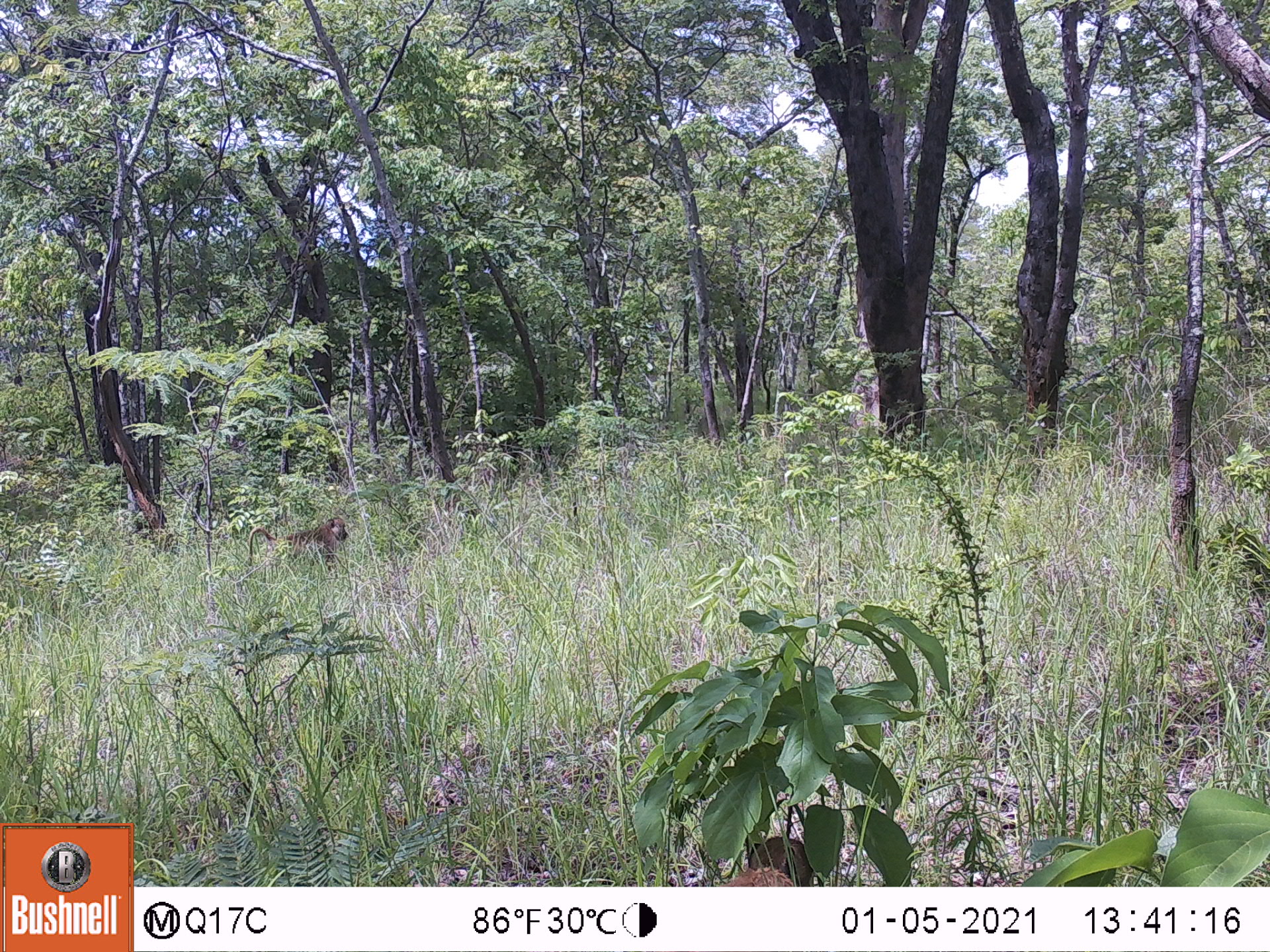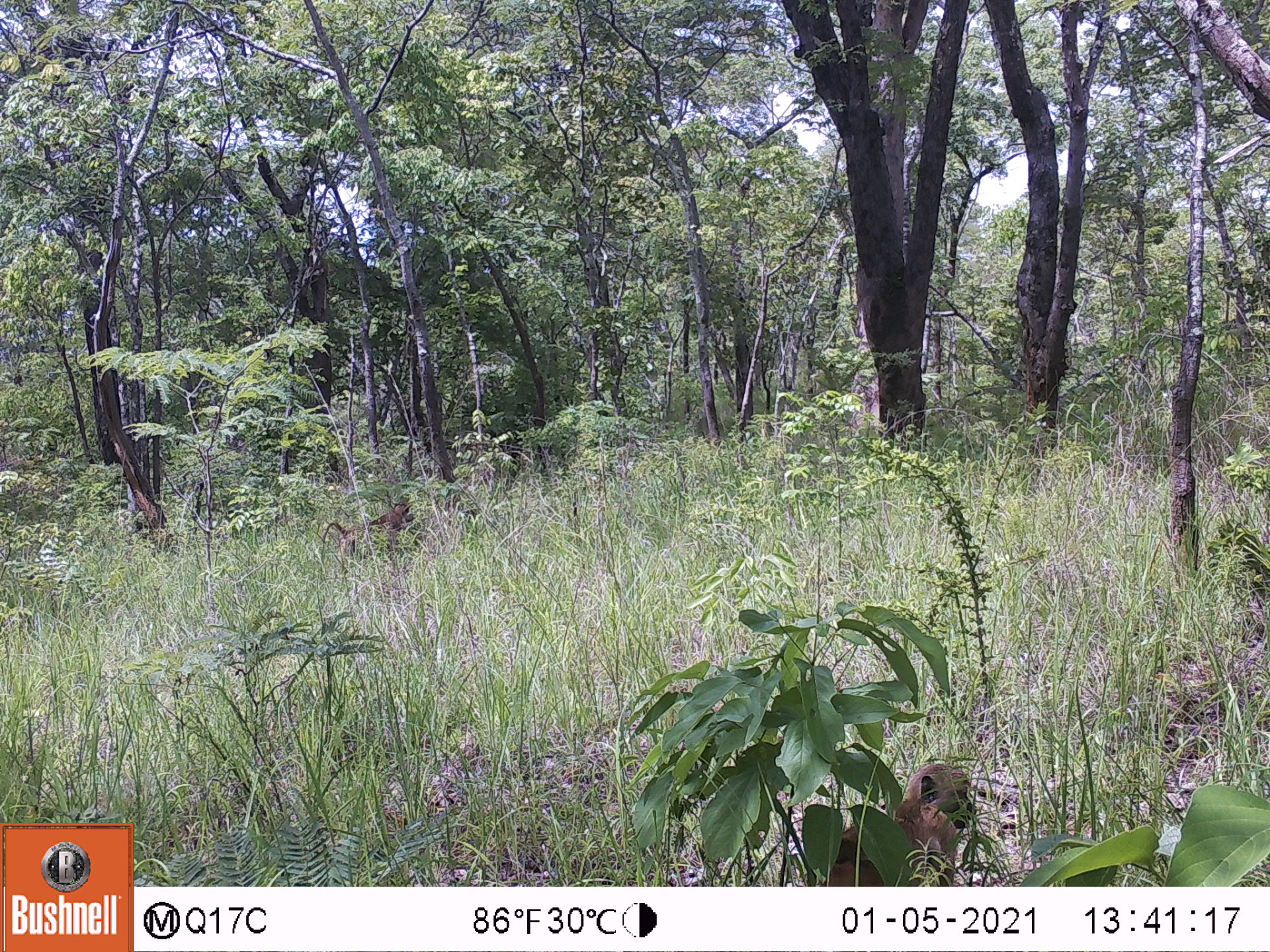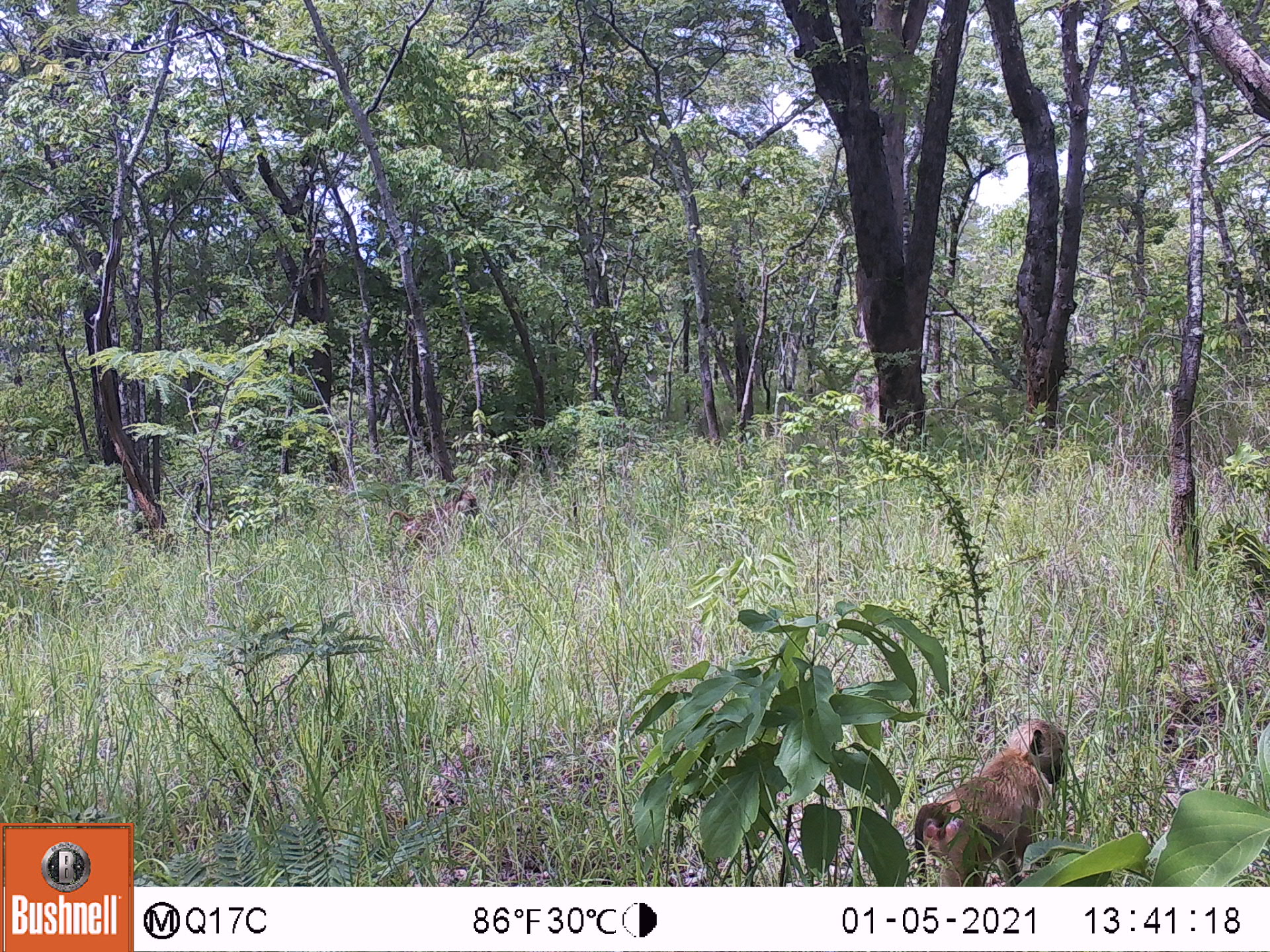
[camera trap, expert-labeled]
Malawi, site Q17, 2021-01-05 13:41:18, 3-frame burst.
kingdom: Animalia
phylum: Chordata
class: Mammalia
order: Primates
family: Cercopithecidae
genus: Papio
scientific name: Papio cynocephalus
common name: yellow baboon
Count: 1.